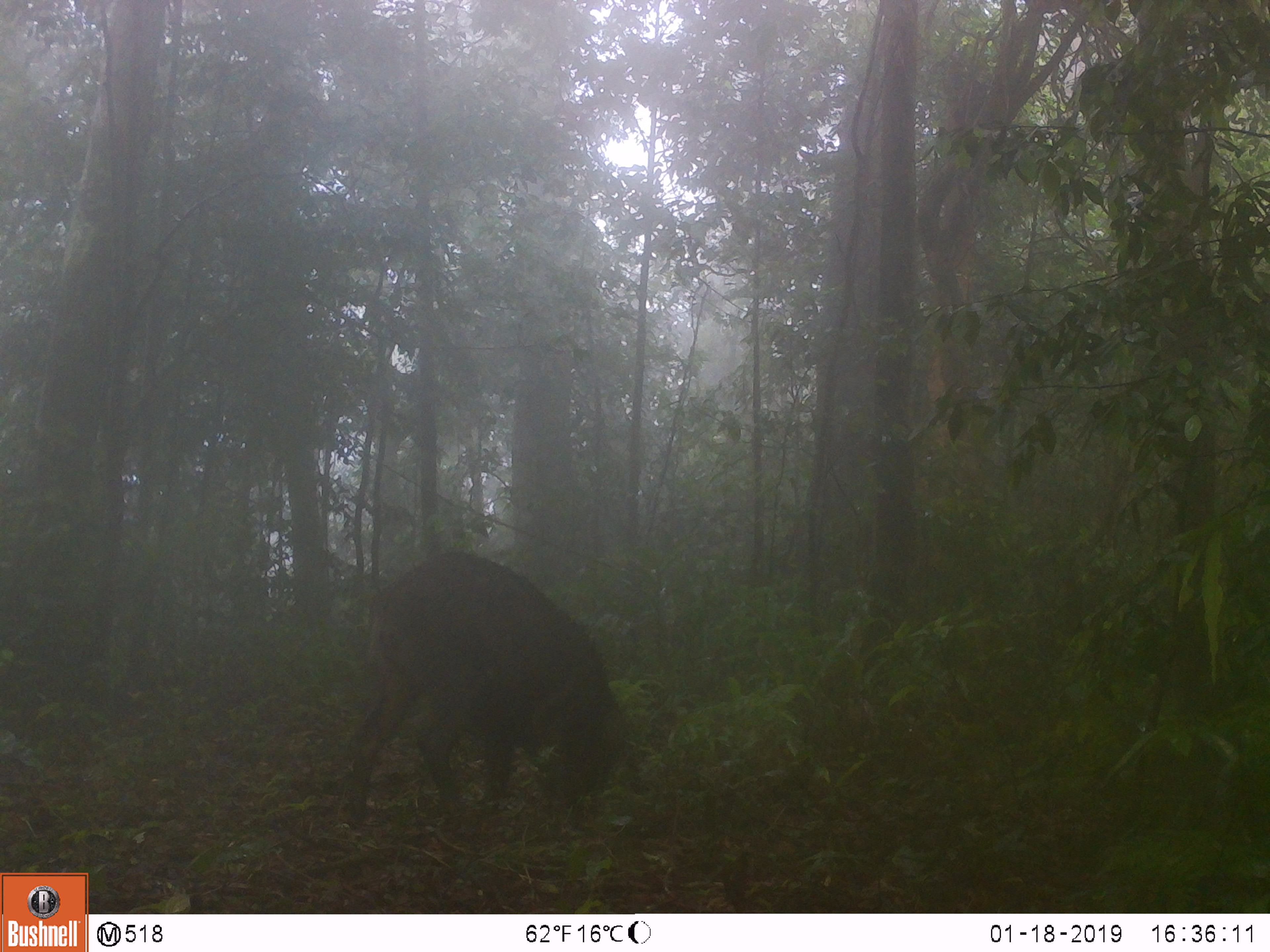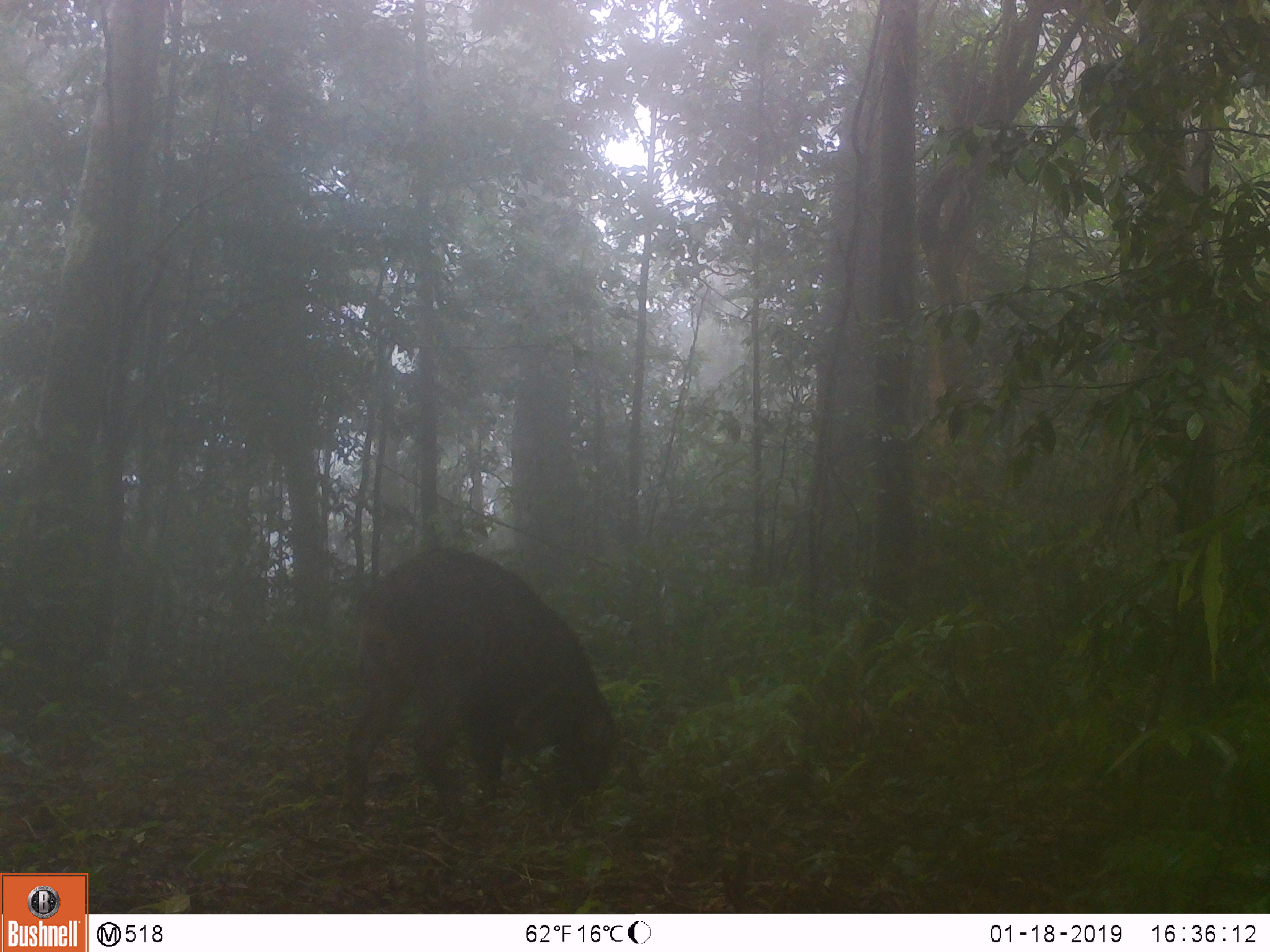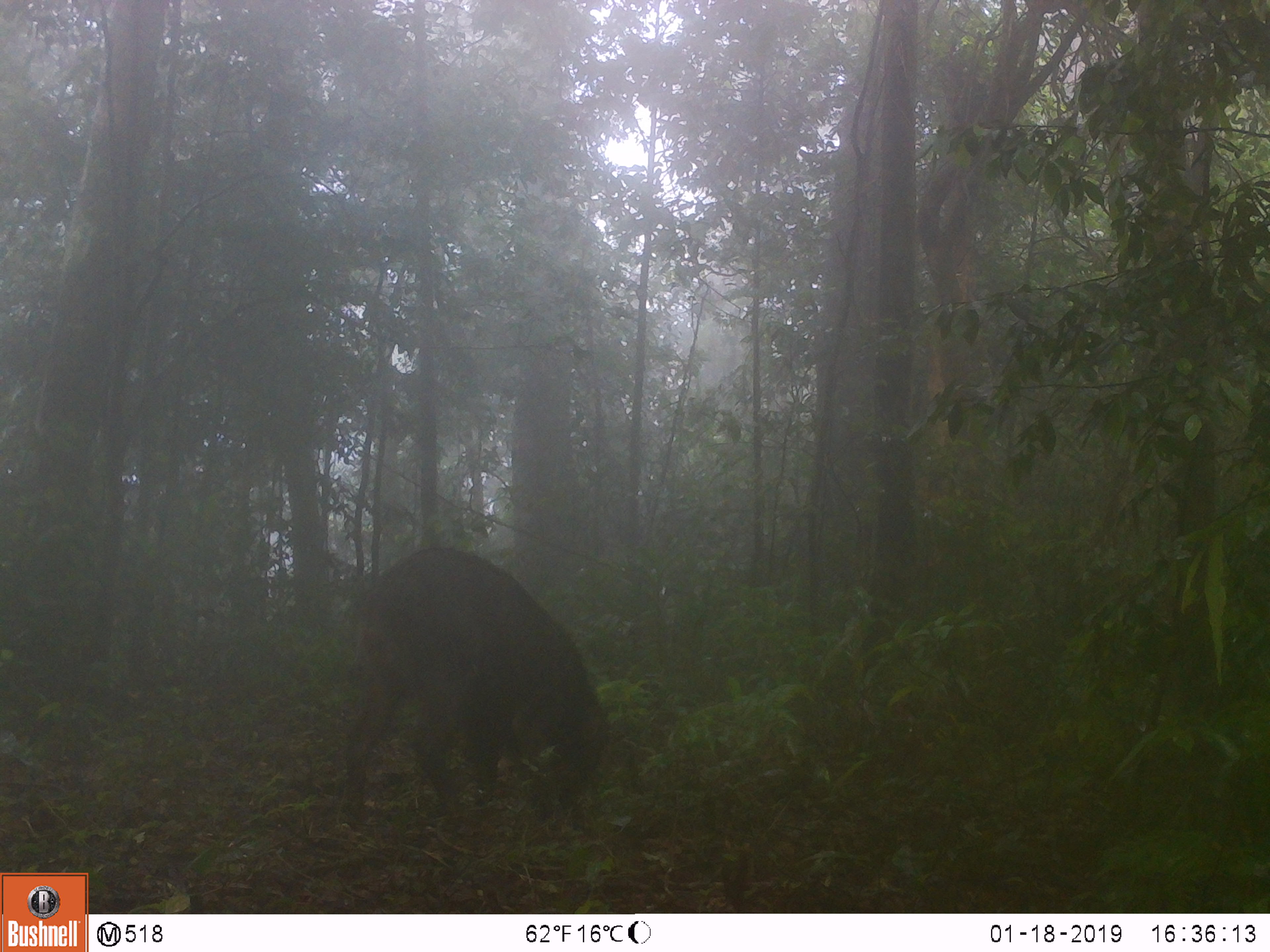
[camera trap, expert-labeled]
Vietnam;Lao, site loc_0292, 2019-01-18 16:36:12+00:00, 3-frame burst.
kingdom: Animalia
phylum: Chordata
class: Mammalia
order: Artiodactyla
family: Suidae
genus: Sus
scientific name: Sus scrofa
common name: eurasian wild pig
Eurasian wild pig (Sus scrofa). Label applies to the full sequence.